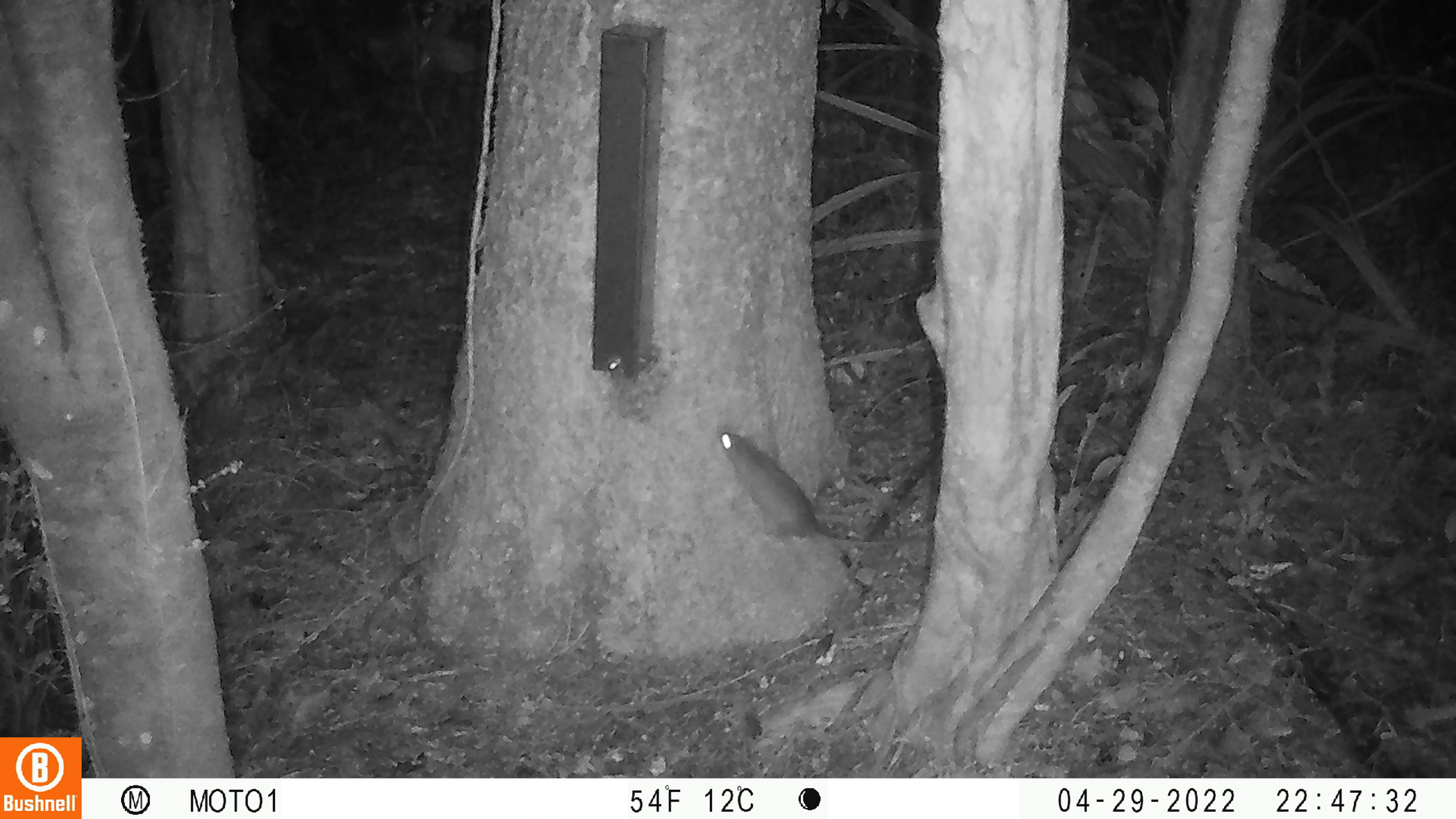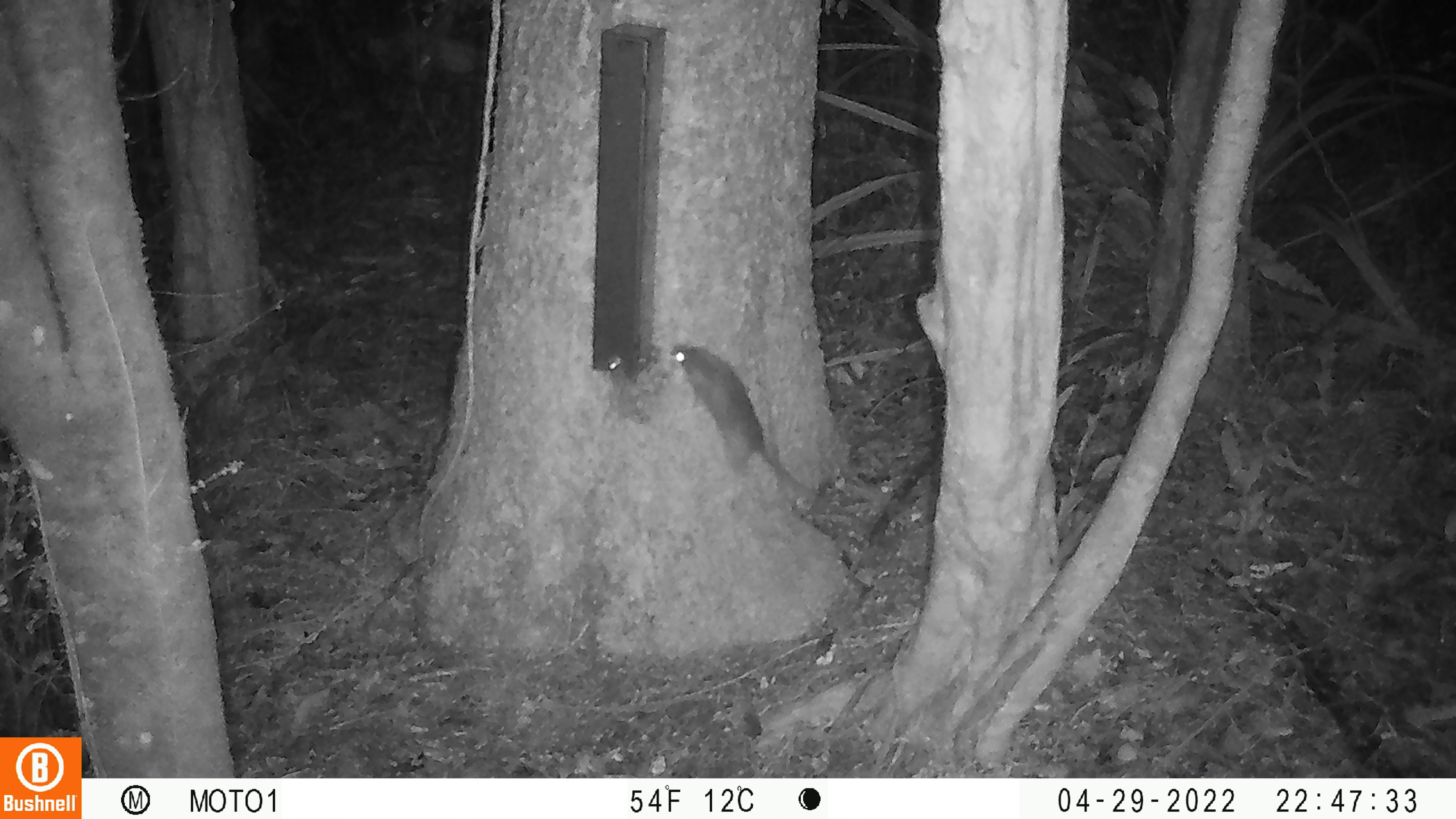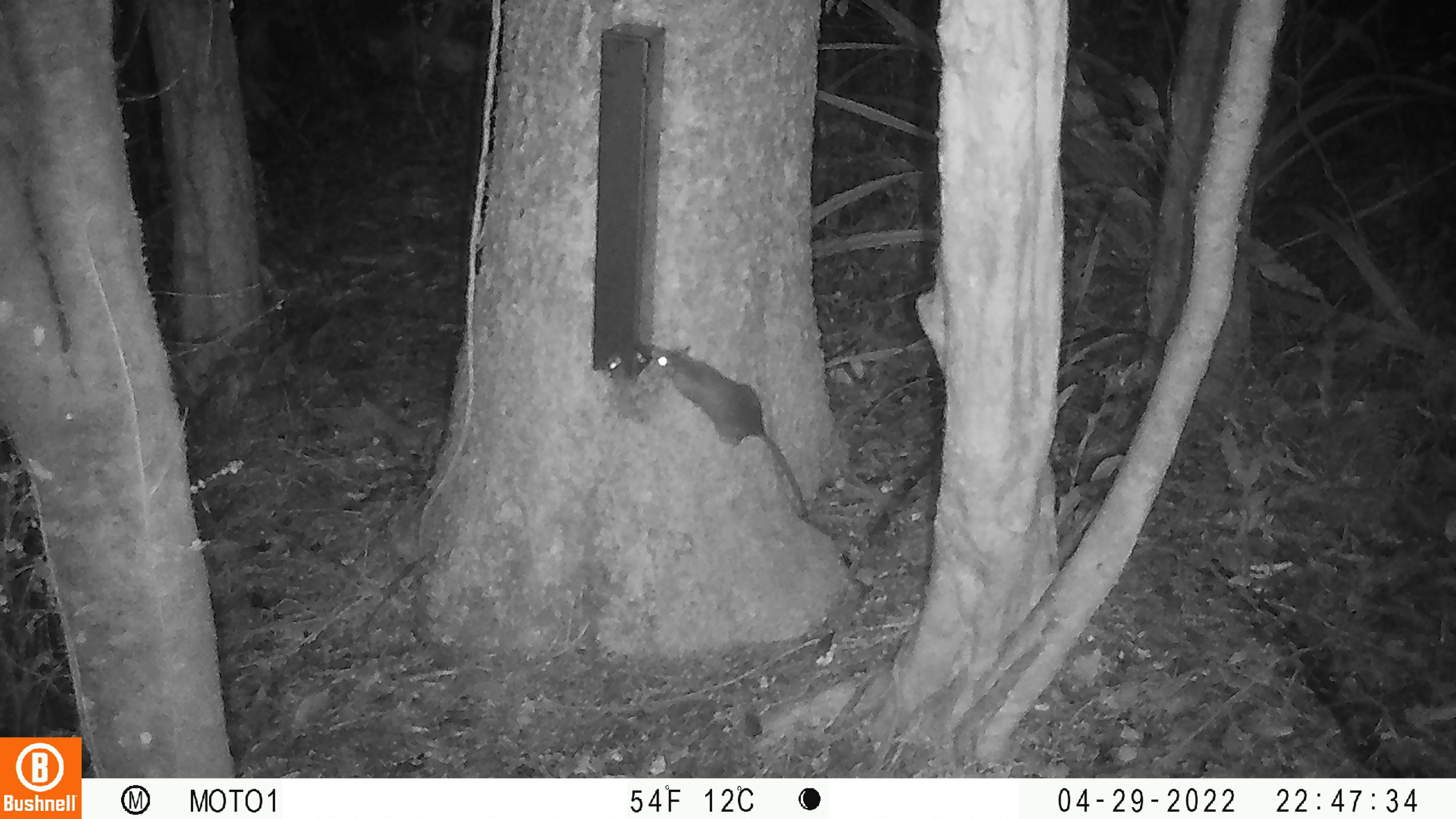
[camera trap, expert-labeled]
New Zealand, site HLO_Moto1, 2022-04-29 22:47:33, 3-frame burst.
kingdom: Animalia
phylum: Chordata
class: Mammalia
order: Rodentia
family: Muridae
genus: Rattus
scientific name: Rattus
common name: rat